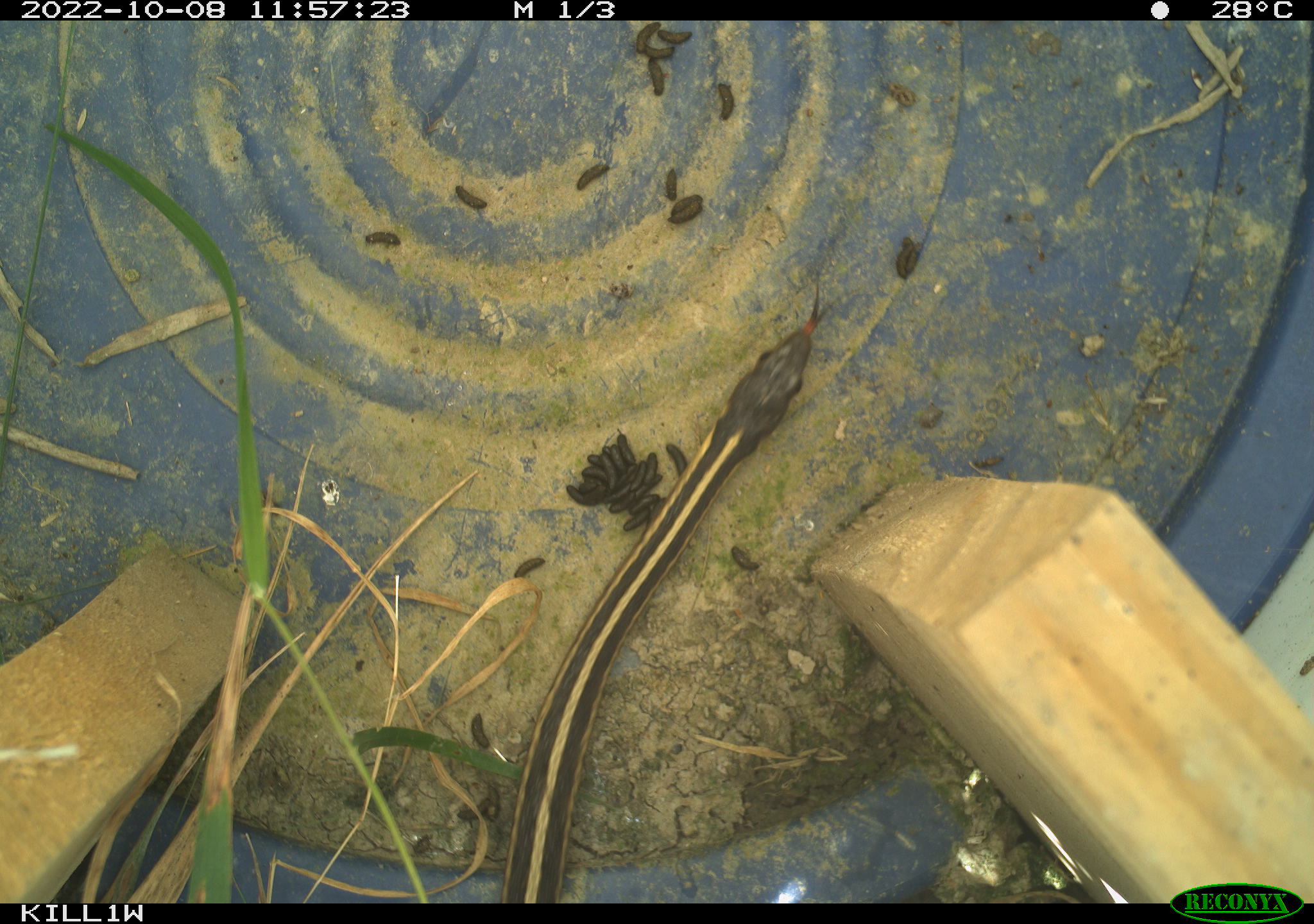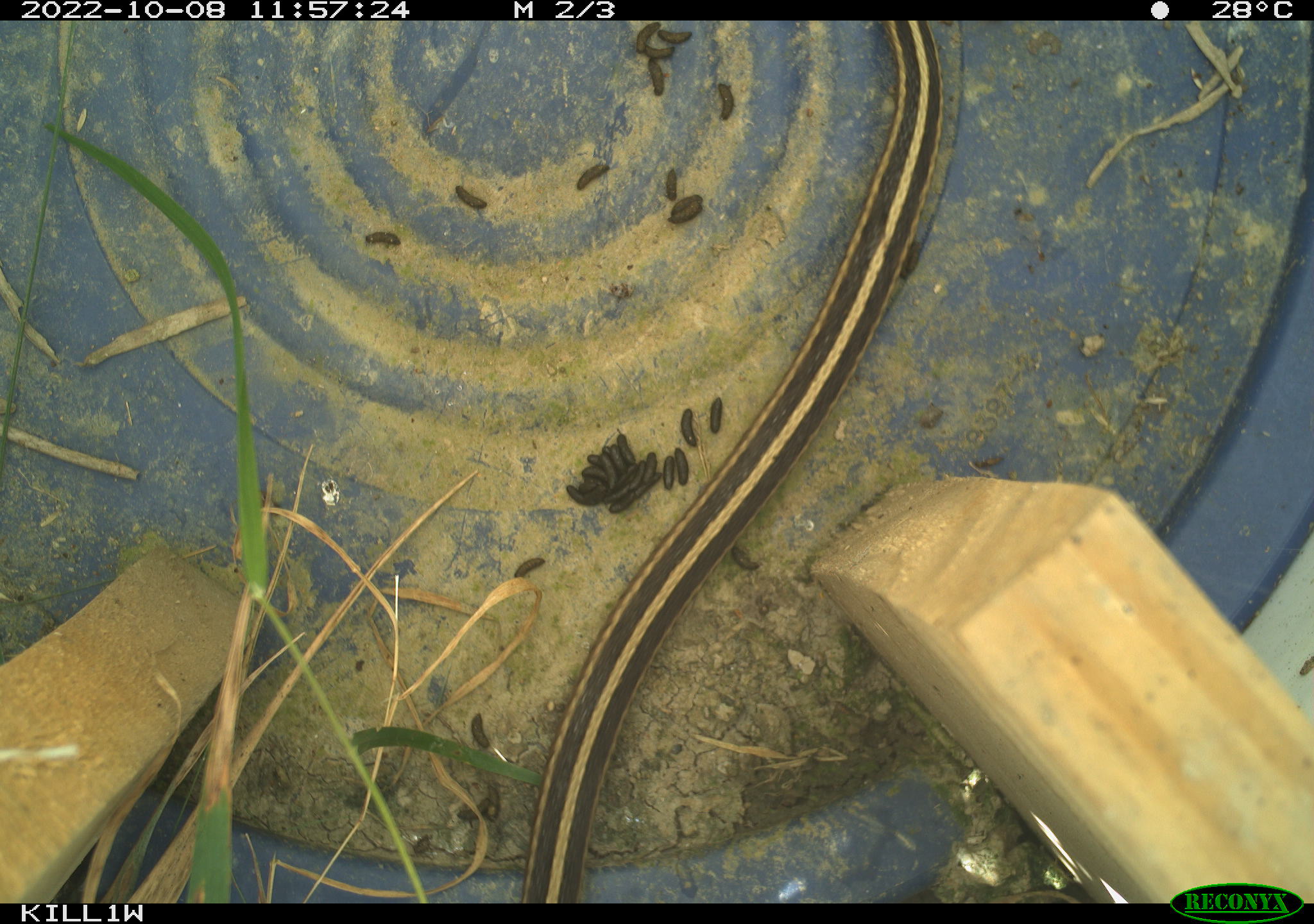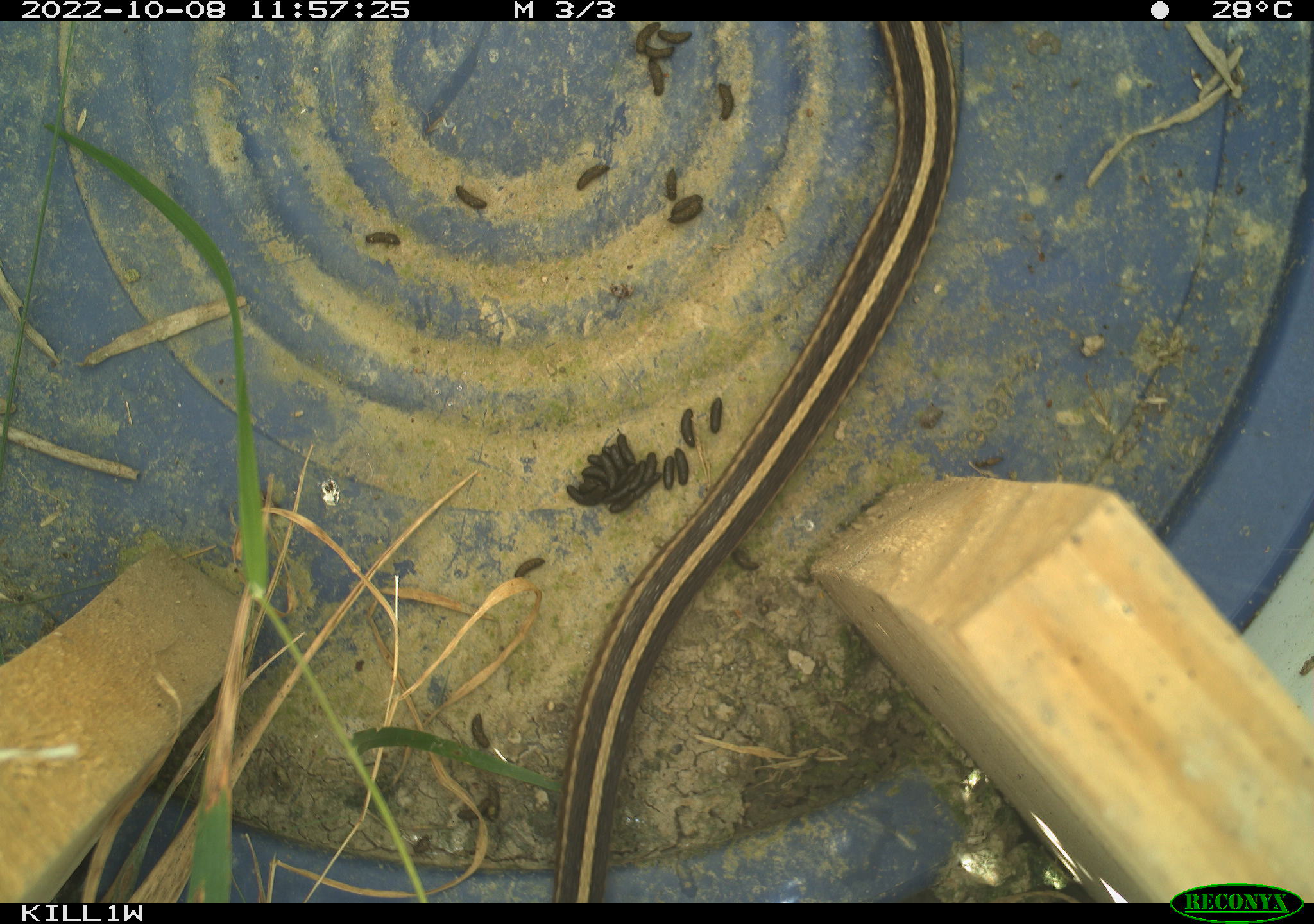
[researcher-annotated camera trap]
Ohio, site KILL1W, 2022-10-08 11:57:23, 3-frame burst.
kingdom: Animalia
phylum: Chordata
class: Reptilia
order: Squamata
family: Colubridae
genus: Thamnophis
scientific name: Thamnophis sirtalis sirtalis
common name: eastern gartersnake